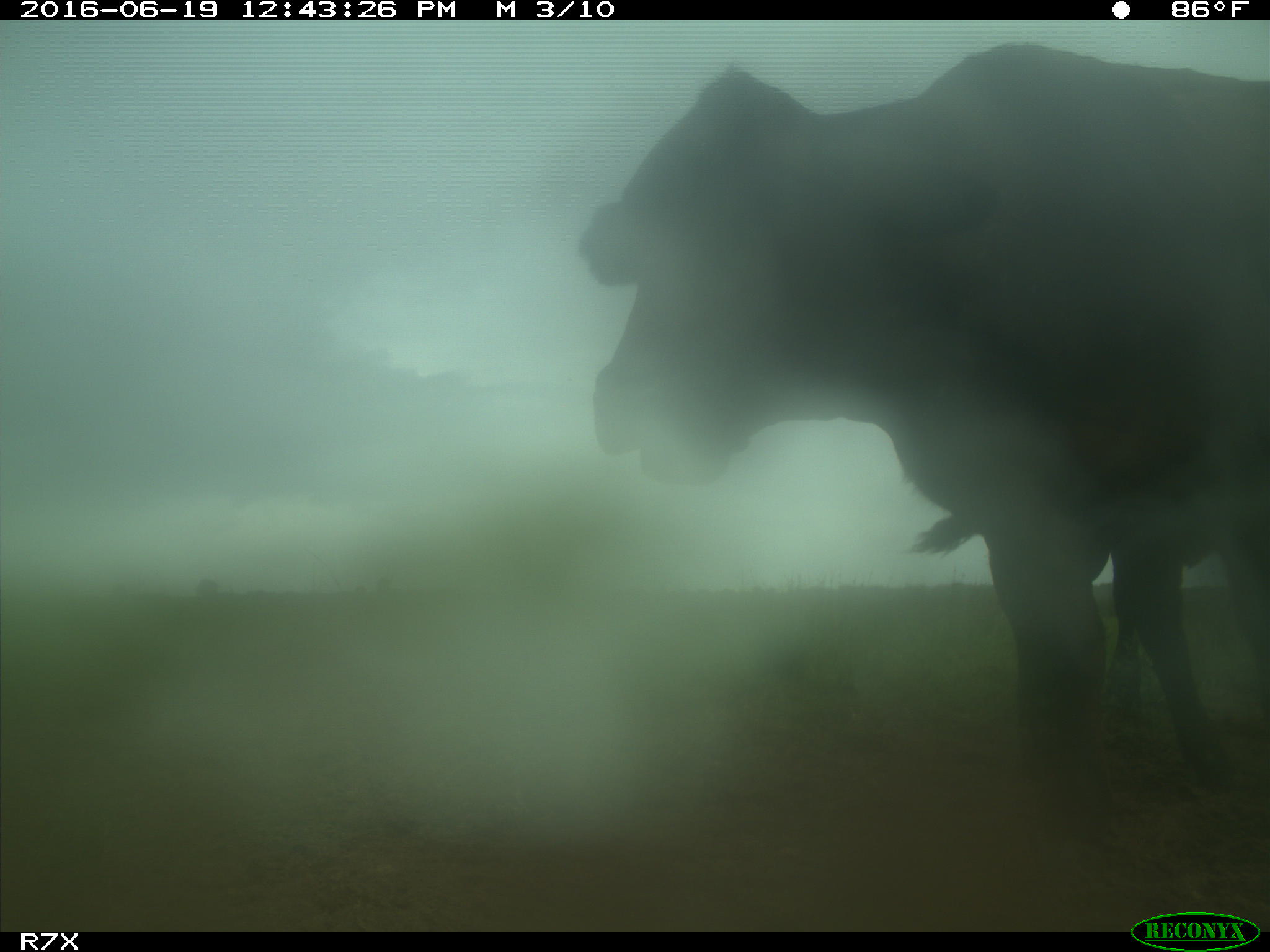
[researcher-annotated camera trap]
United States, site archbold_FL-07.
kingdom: Animalia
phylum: Chordata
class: Mammalia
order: Artiodactyla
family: Bovidae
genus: Bos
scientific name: Bos taurus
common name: domestic cow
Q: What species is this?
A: Bos taurus (domestic cow).